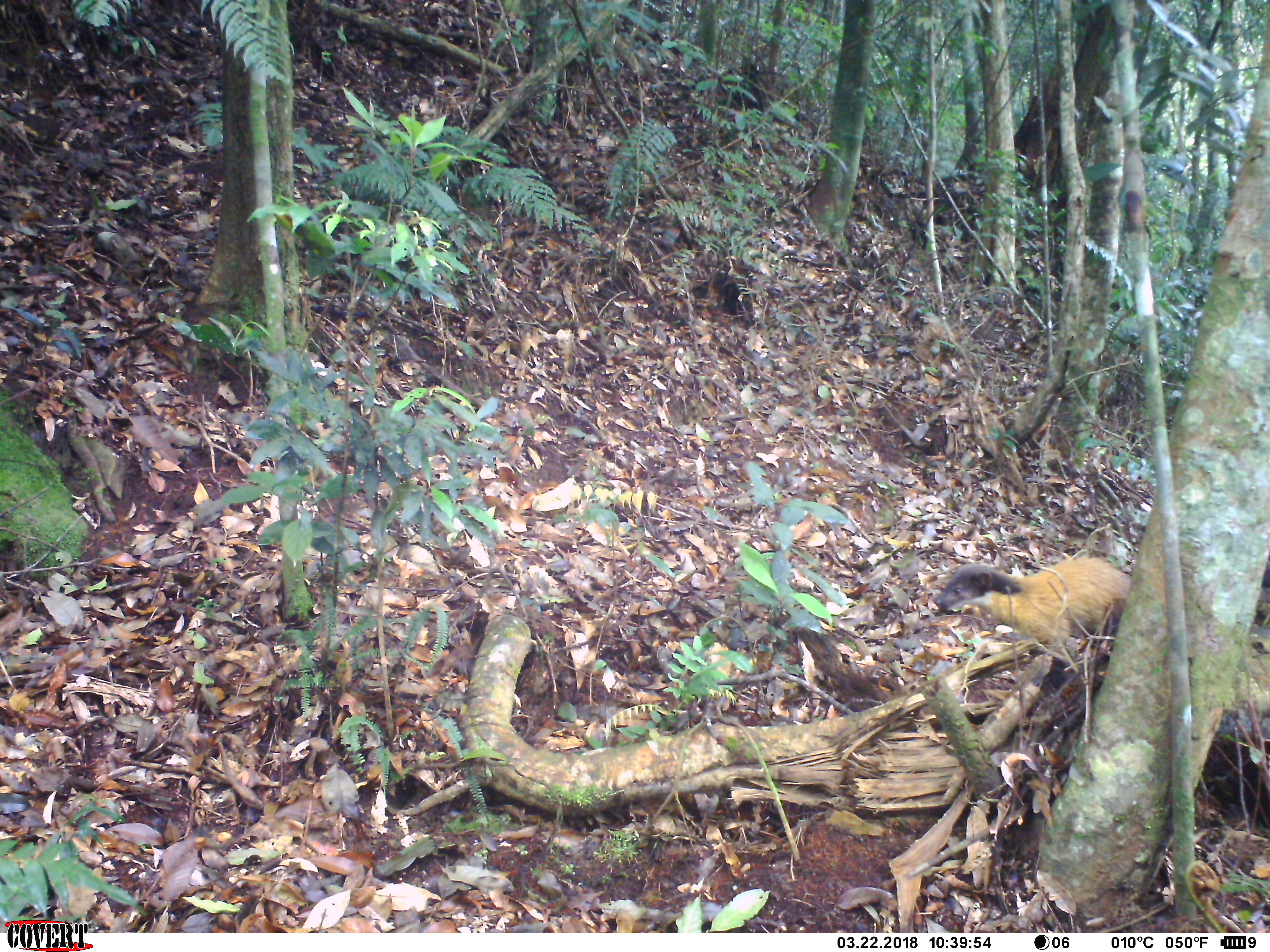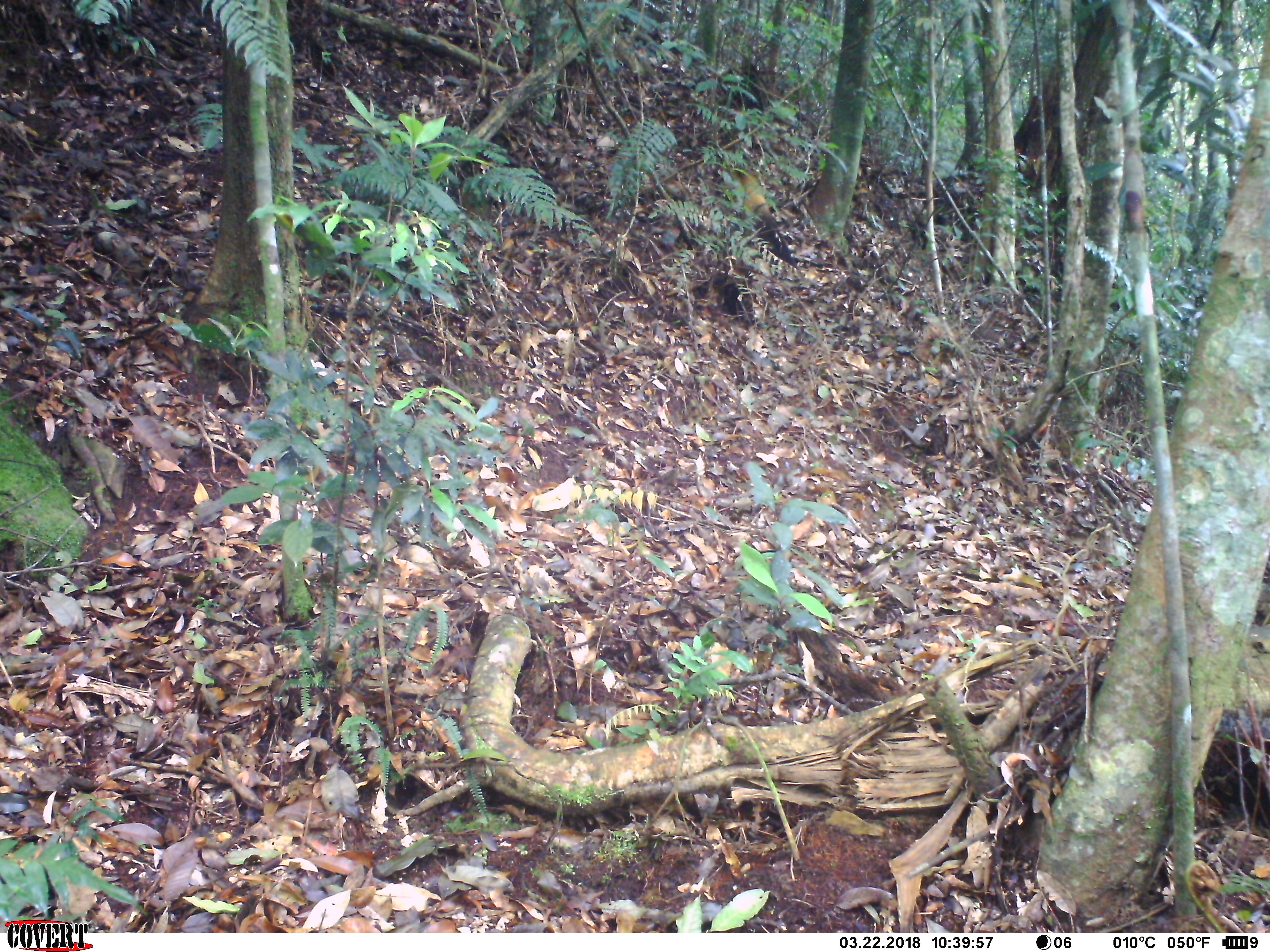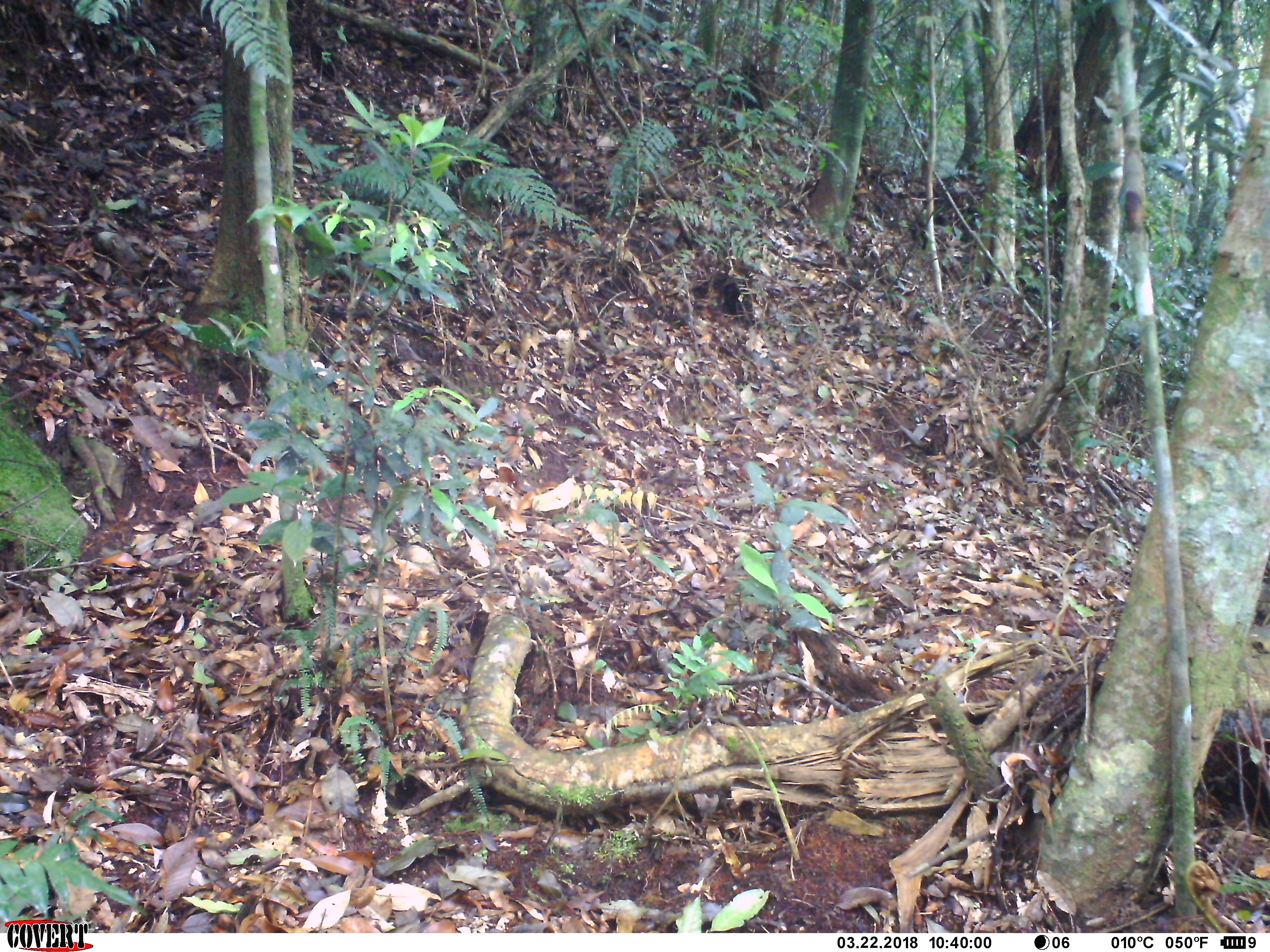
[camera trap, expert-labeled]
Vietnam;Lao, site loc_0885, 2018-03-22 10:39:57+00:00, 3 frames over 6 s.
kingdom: Animalia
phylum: Chordata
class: Mammalia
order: Carnivora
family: Mustelidae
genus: Martes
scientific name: Martes flavigula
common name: yellow-throated marten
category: yellow throated marten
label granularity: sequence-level